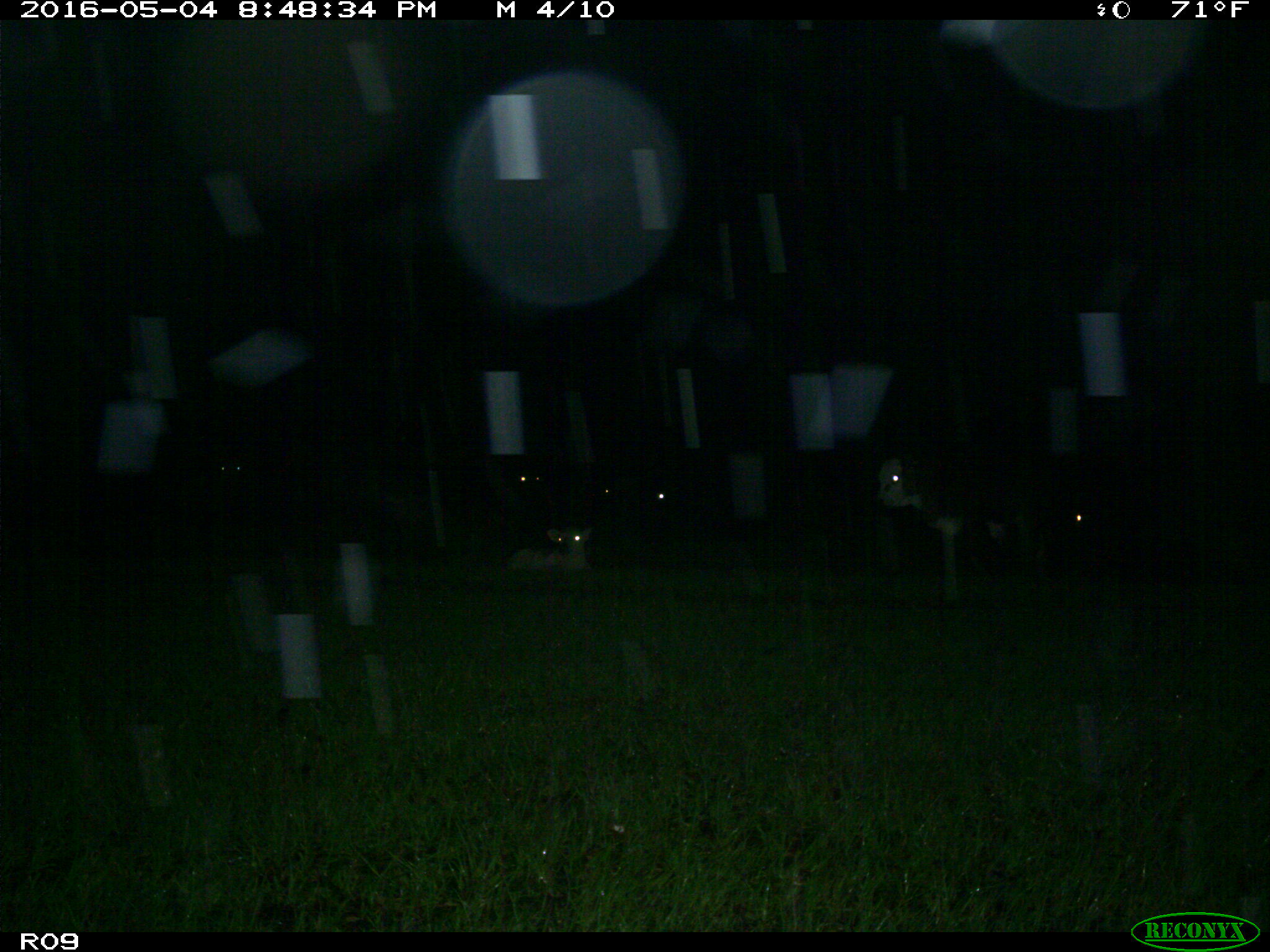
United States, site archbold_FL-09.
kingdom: Animalia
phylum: Chordata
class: Mammalia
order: Artiodactyla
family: Bovidae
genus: Bos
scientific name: Bos taurus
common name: domestic cow